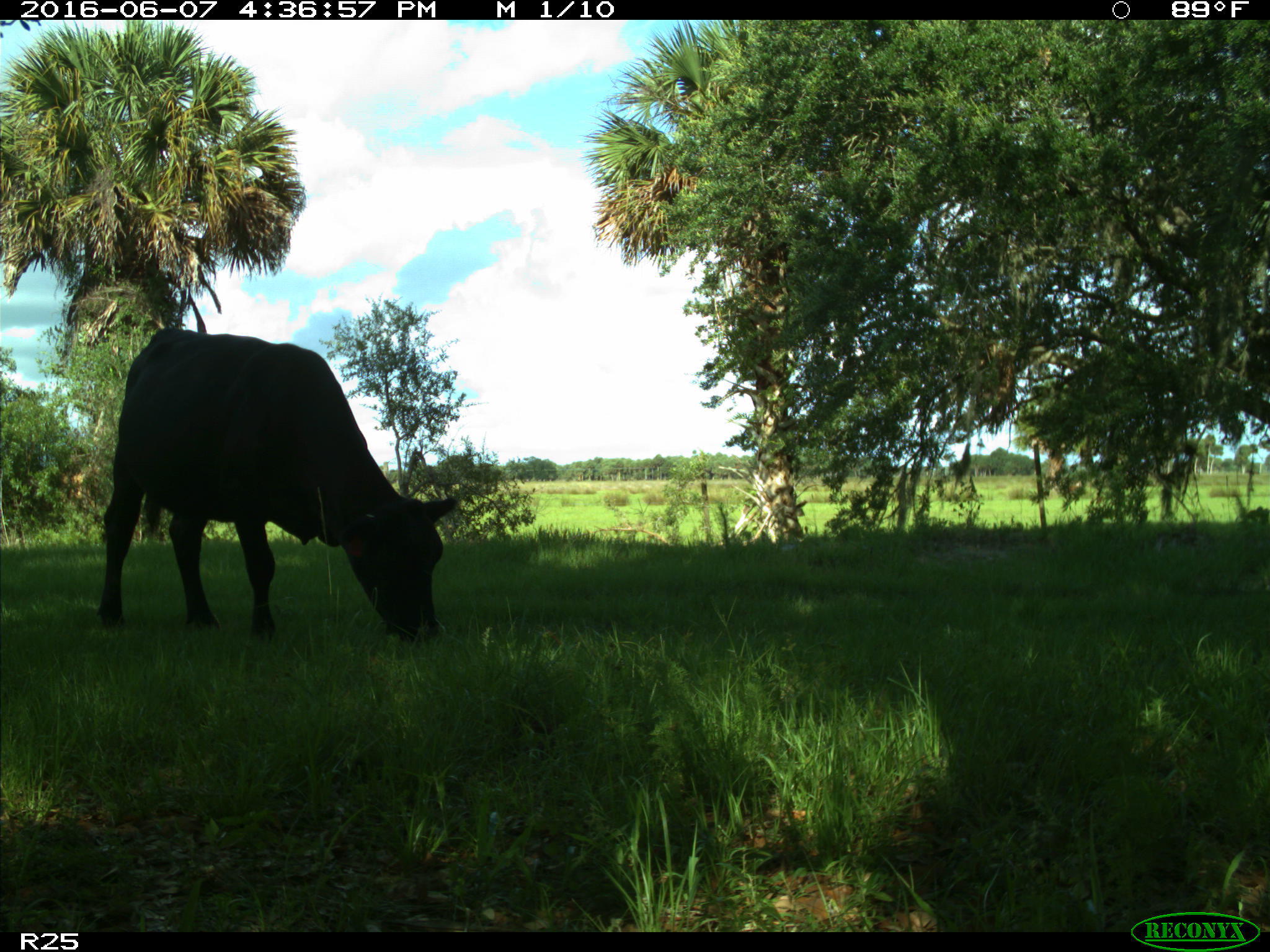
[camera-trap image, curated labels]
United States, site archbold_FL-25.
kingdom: Animalia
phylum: Chordata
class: Mammalia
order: Artiodactyla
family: Bovidae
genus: Bos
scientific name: Bos taurus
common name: domestic cow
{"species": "Bos taurus (domestic cow)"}